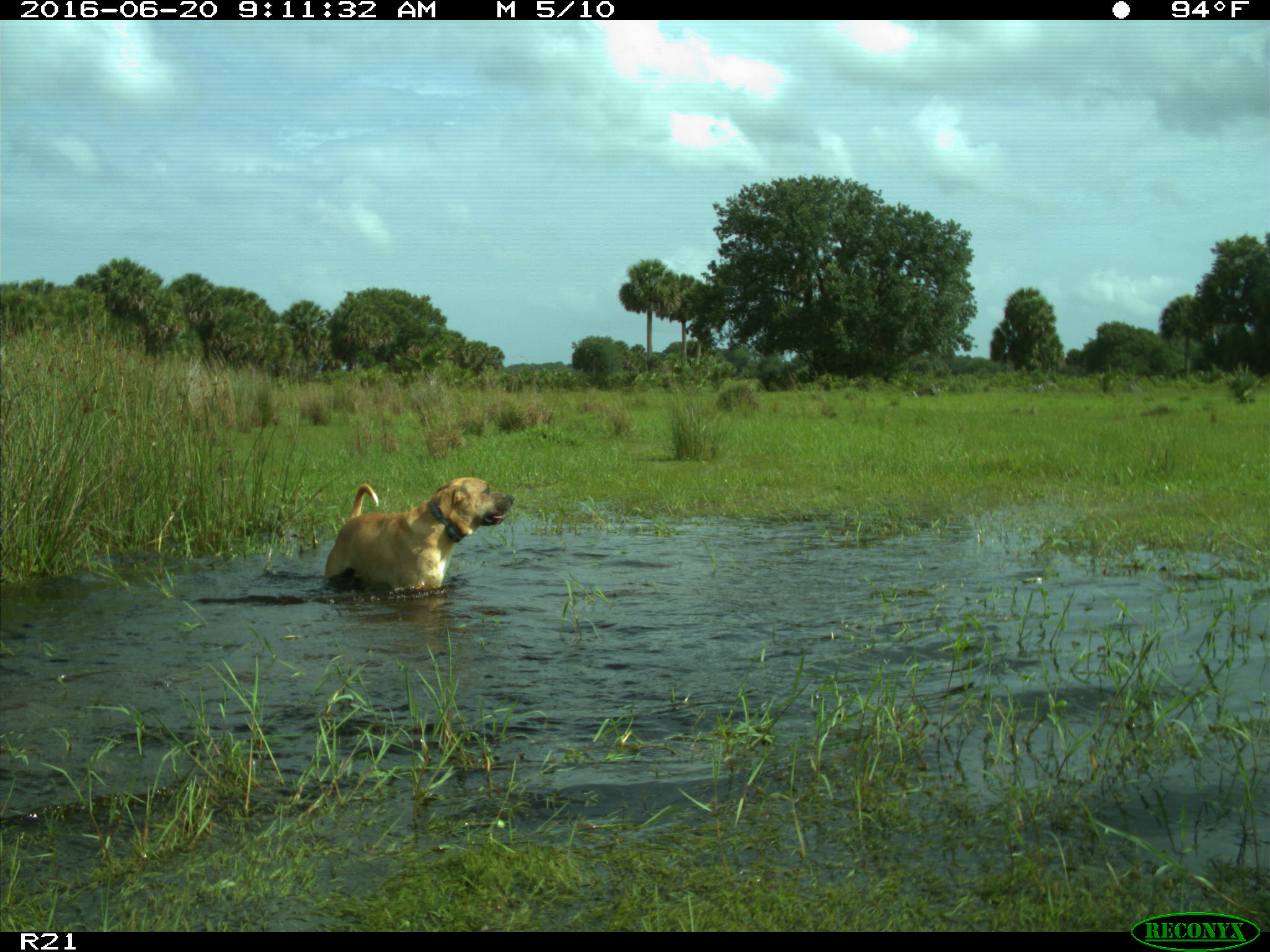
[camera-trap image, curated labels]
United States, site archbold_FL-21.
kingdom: Animalia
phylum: Chordata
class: Mammalia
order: Carnivora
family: Canidae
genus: Canis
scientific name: Canis familiaris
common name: domestic dog